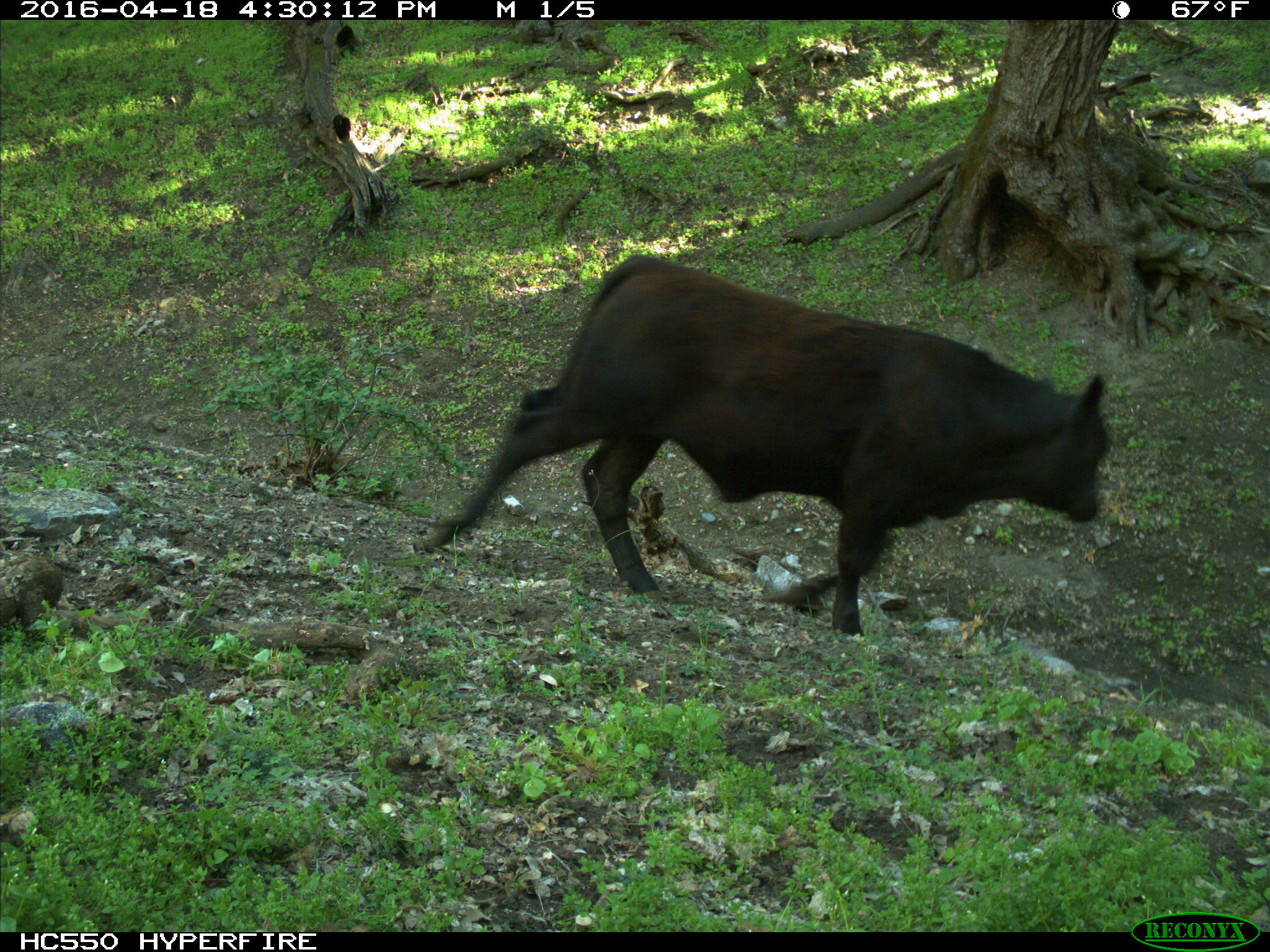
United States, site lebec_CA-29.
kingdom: Animalia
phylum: Chordata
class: Mammalia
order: Artiodactyla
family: Bovidae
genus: Bos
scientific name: Bos taurus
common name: domestic cow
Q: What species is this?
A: Bos taurus (domestic cow).